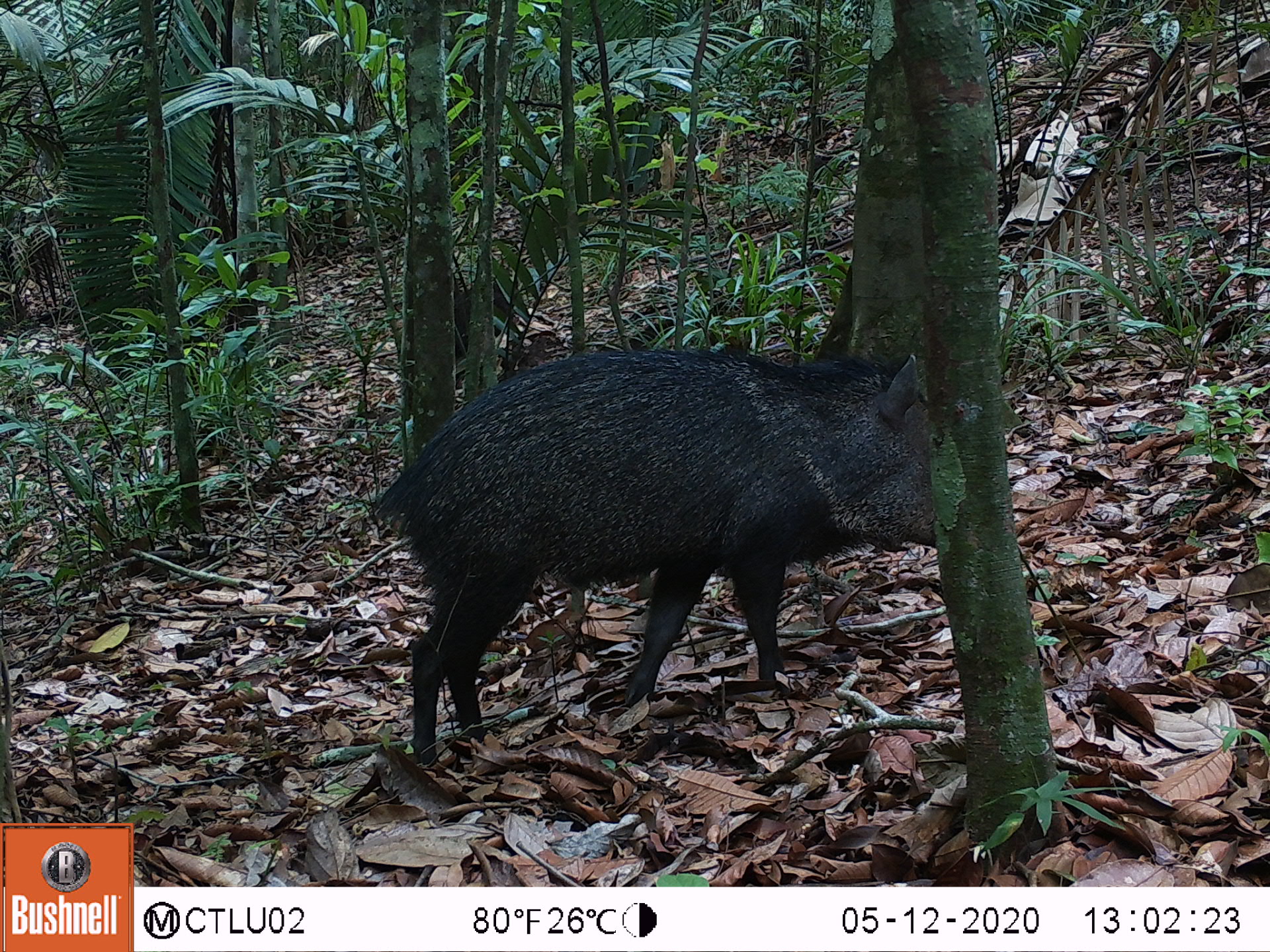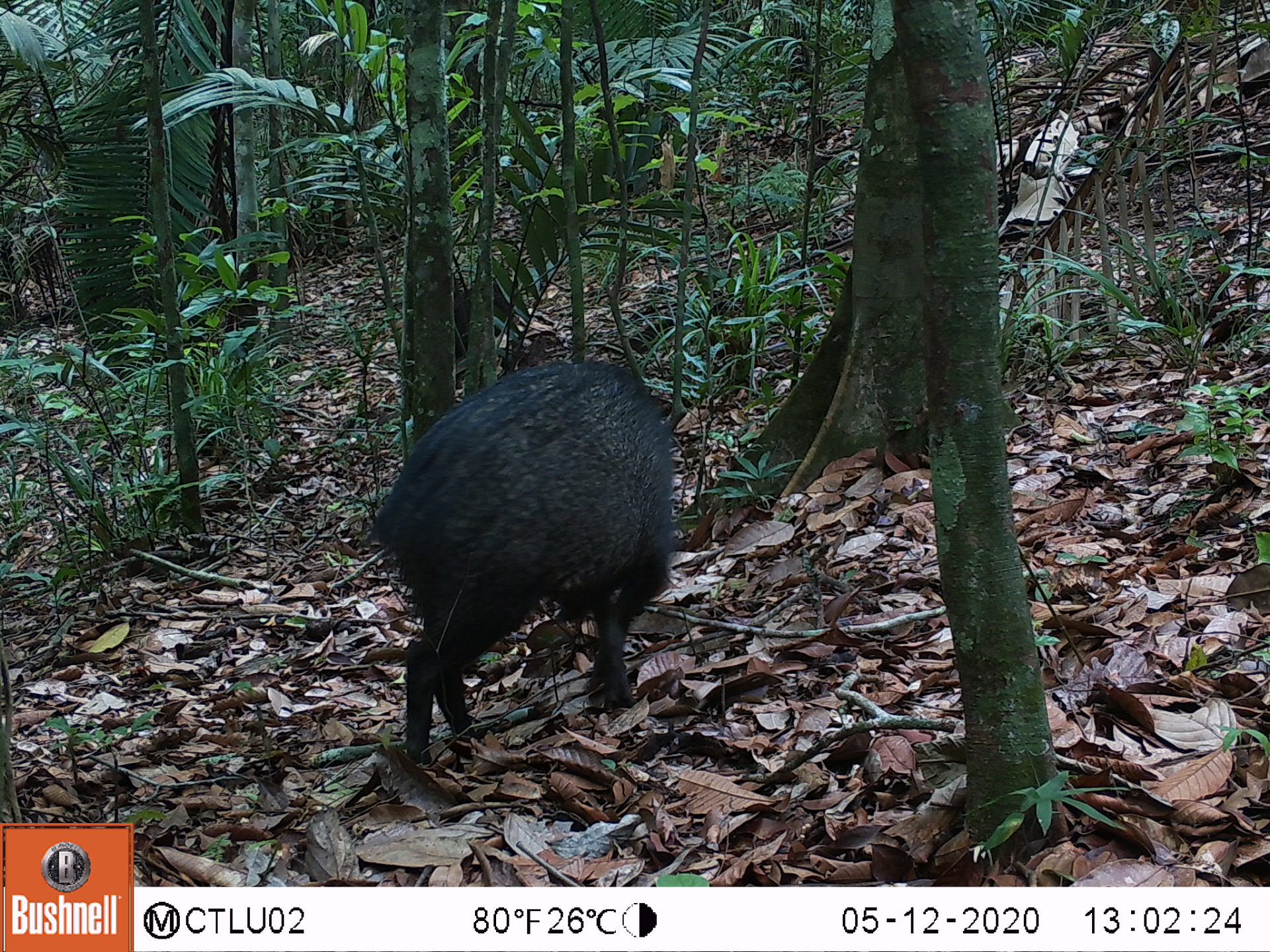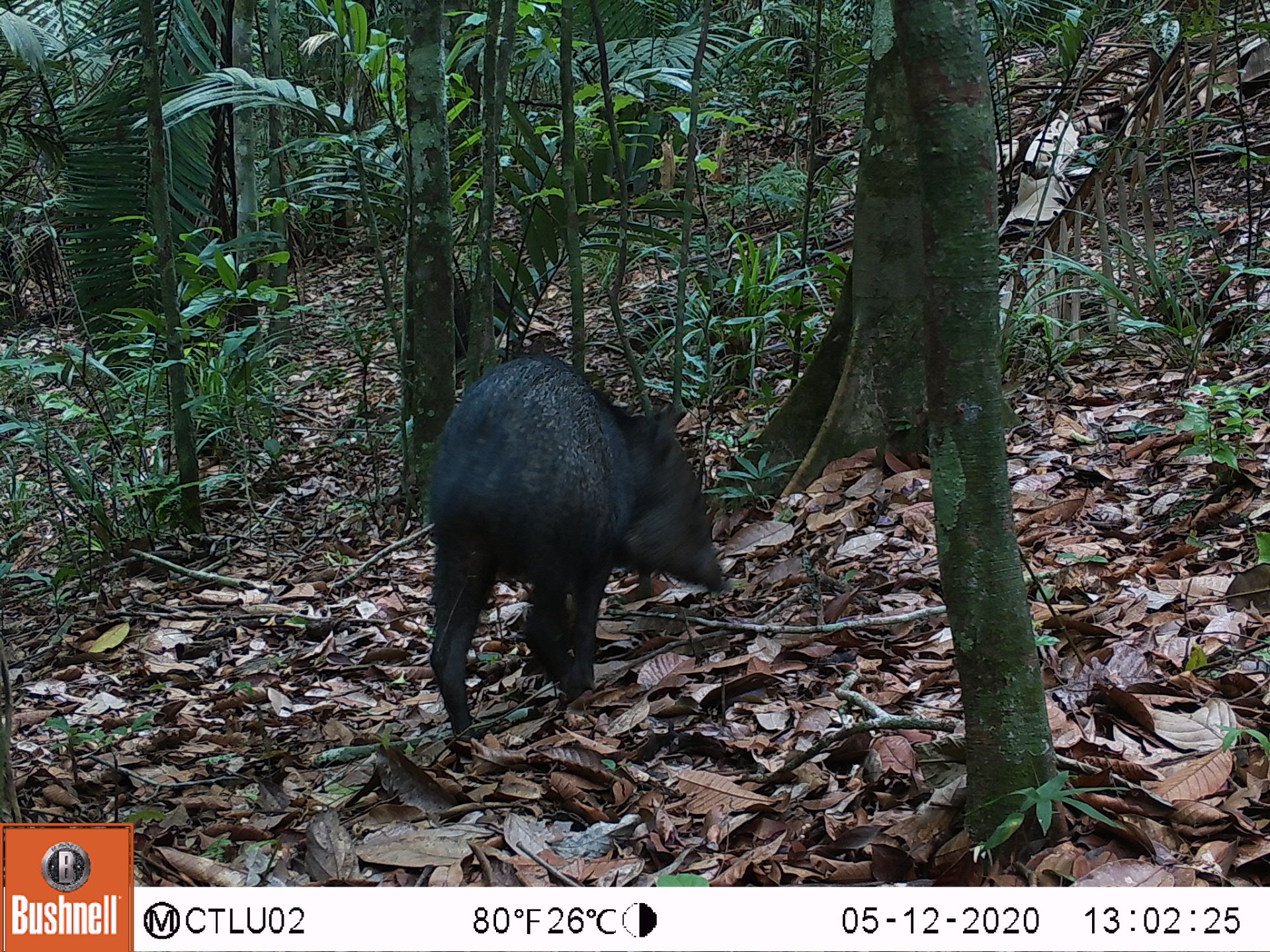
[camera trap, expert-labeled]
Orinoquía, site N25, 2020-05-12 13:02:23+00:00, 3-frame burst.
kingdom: Animalia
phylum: Chordata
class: Mammalia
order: Artiodactyla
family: Tayassuidae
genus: Pecari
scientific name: Pecari tajacu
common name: collared peccary